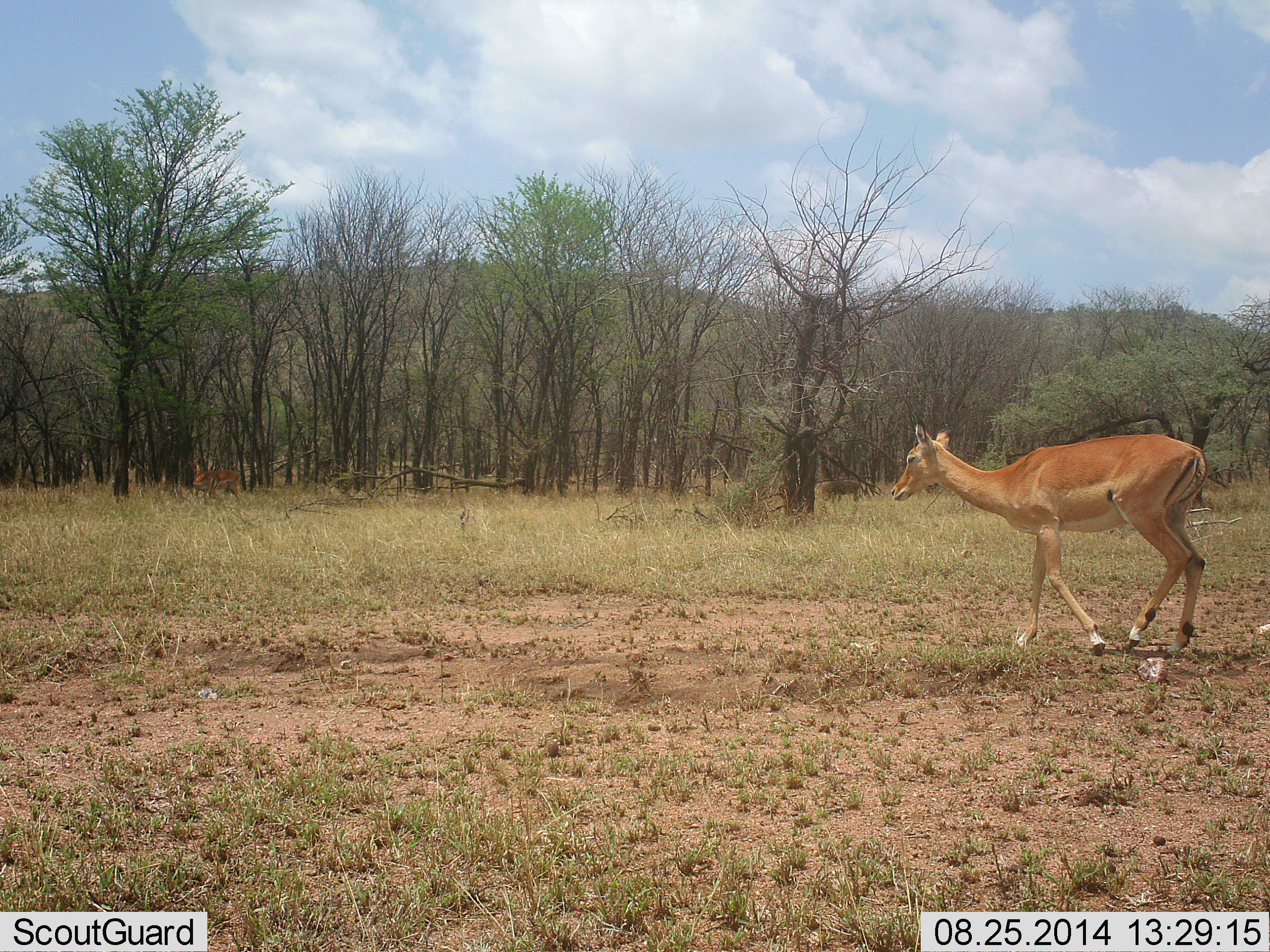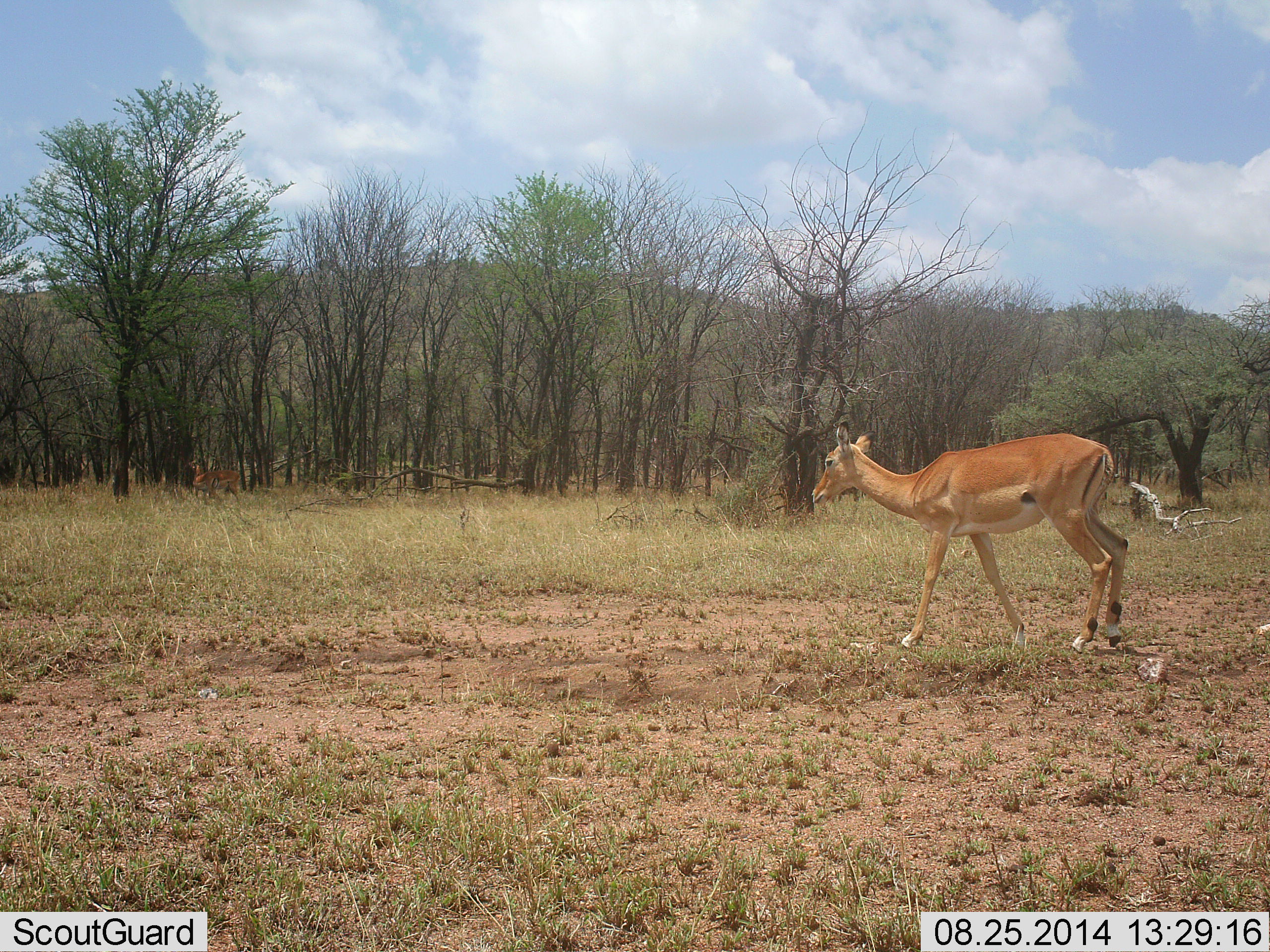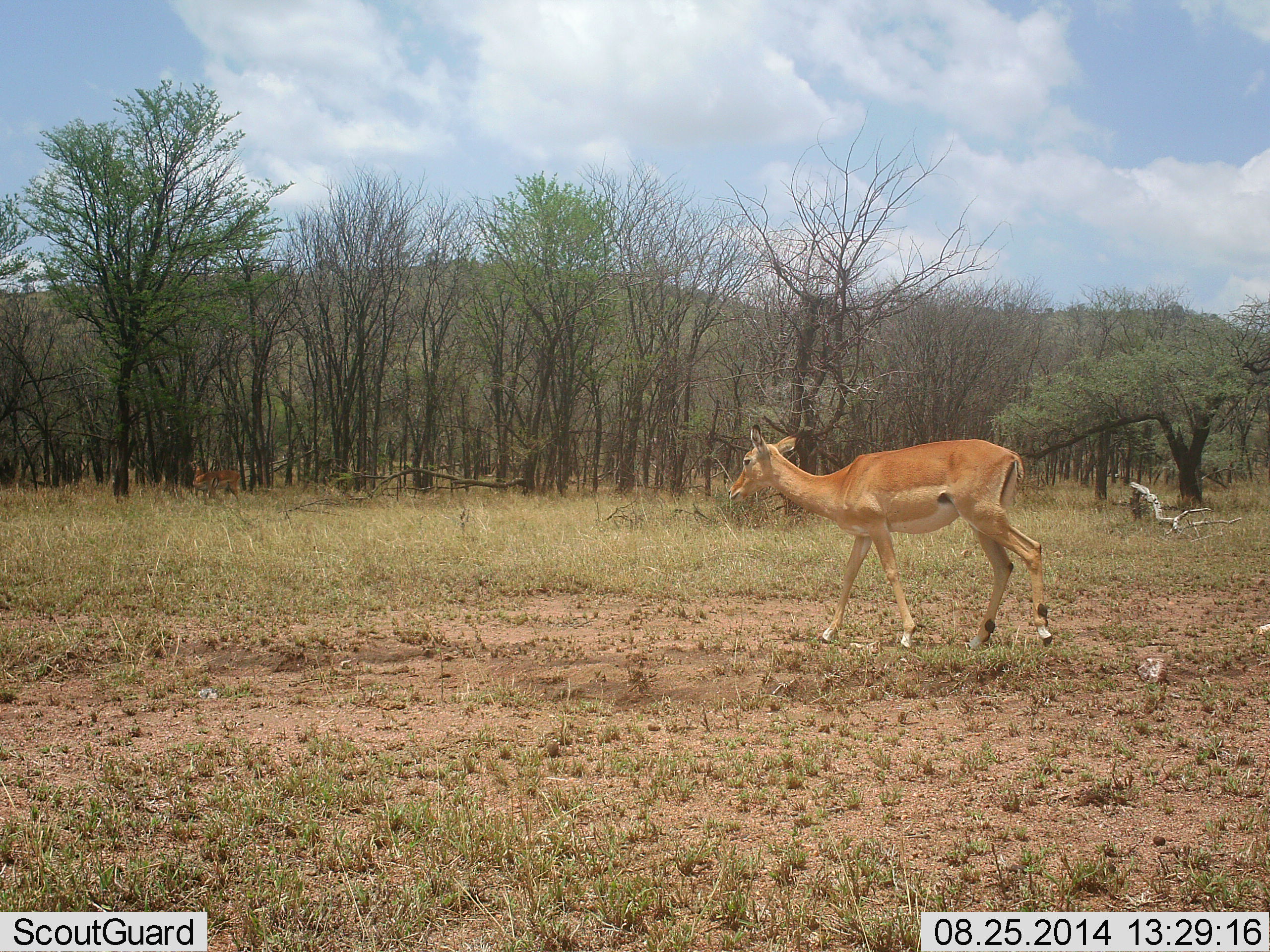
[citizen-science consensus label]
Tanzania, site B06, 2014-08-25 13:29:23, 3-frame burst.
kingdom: Animalia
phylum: Chordata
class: Mammalia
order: Artiodactyla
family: Bovidae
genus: Aepyceros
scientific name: Aepyceros melampus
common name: impala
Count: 2.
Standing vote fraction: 50%.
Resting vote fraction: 0%.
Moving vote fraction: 90%.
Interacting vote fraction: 0%.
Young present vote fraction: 0%.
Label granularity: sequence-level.